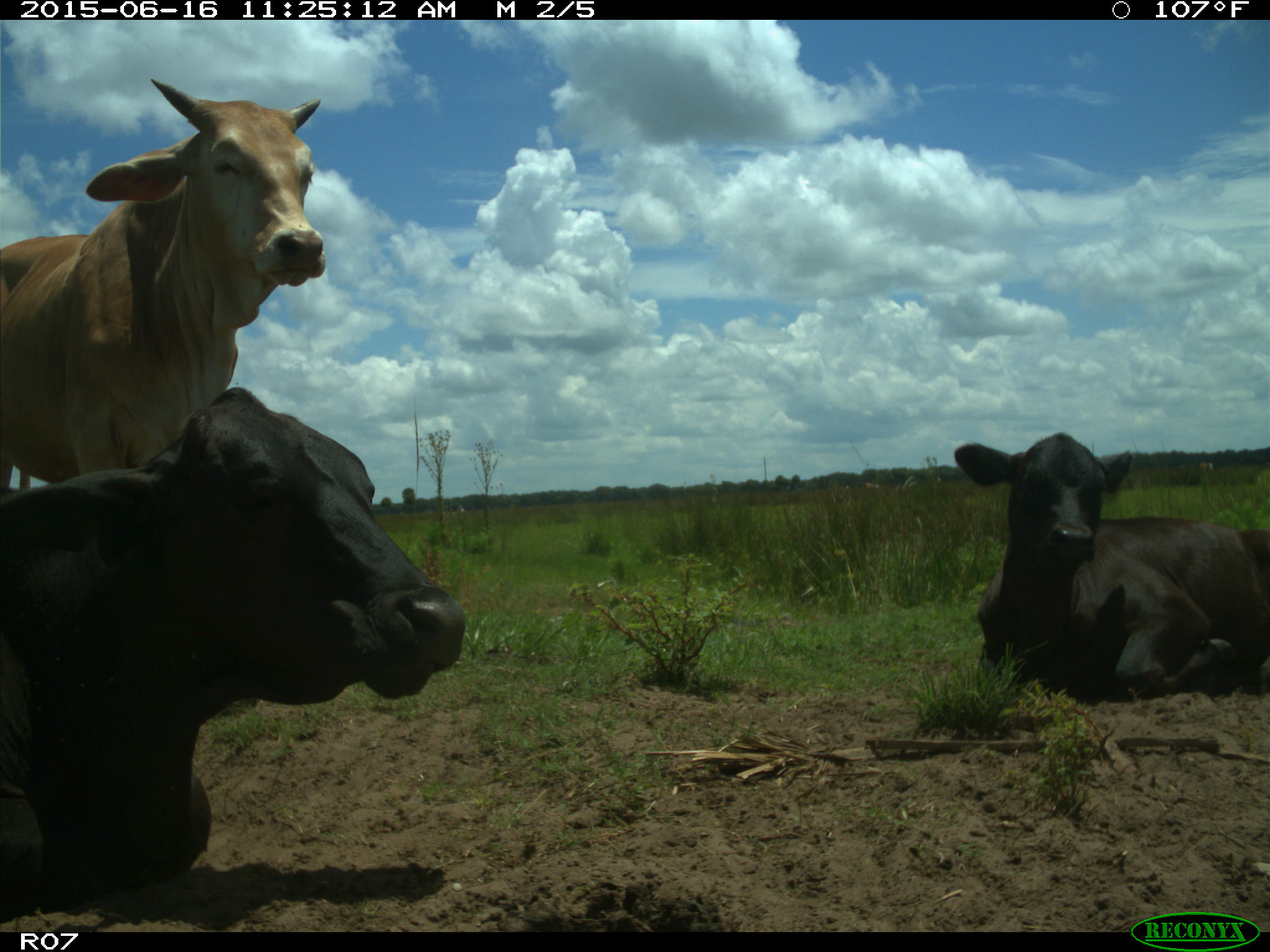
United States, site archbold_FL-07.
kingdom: Animalia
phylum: Chordata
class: Mammalia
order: Artiodactyla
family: Bovidae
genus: Bos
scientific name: Bos taurus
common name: domestic cow